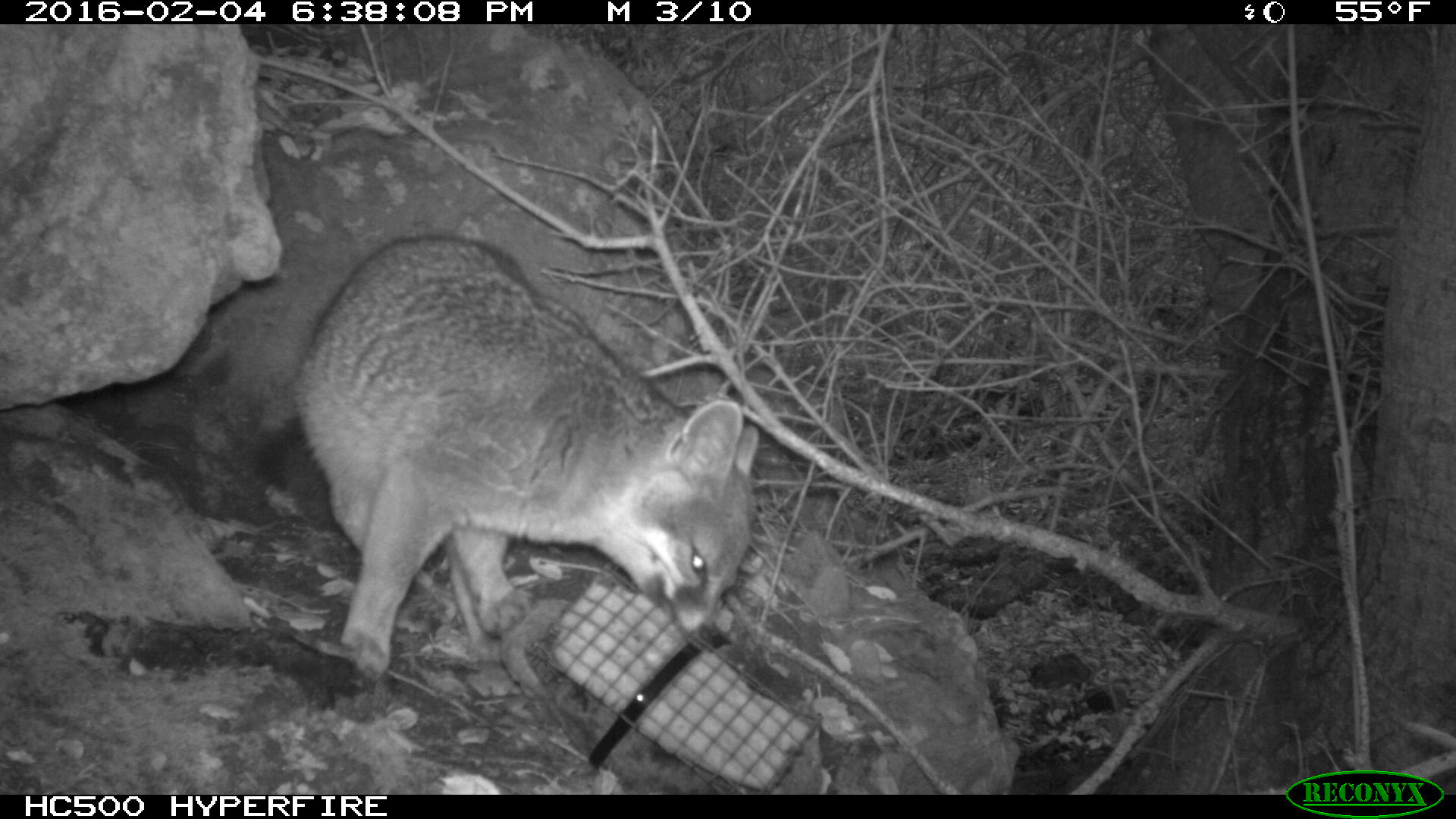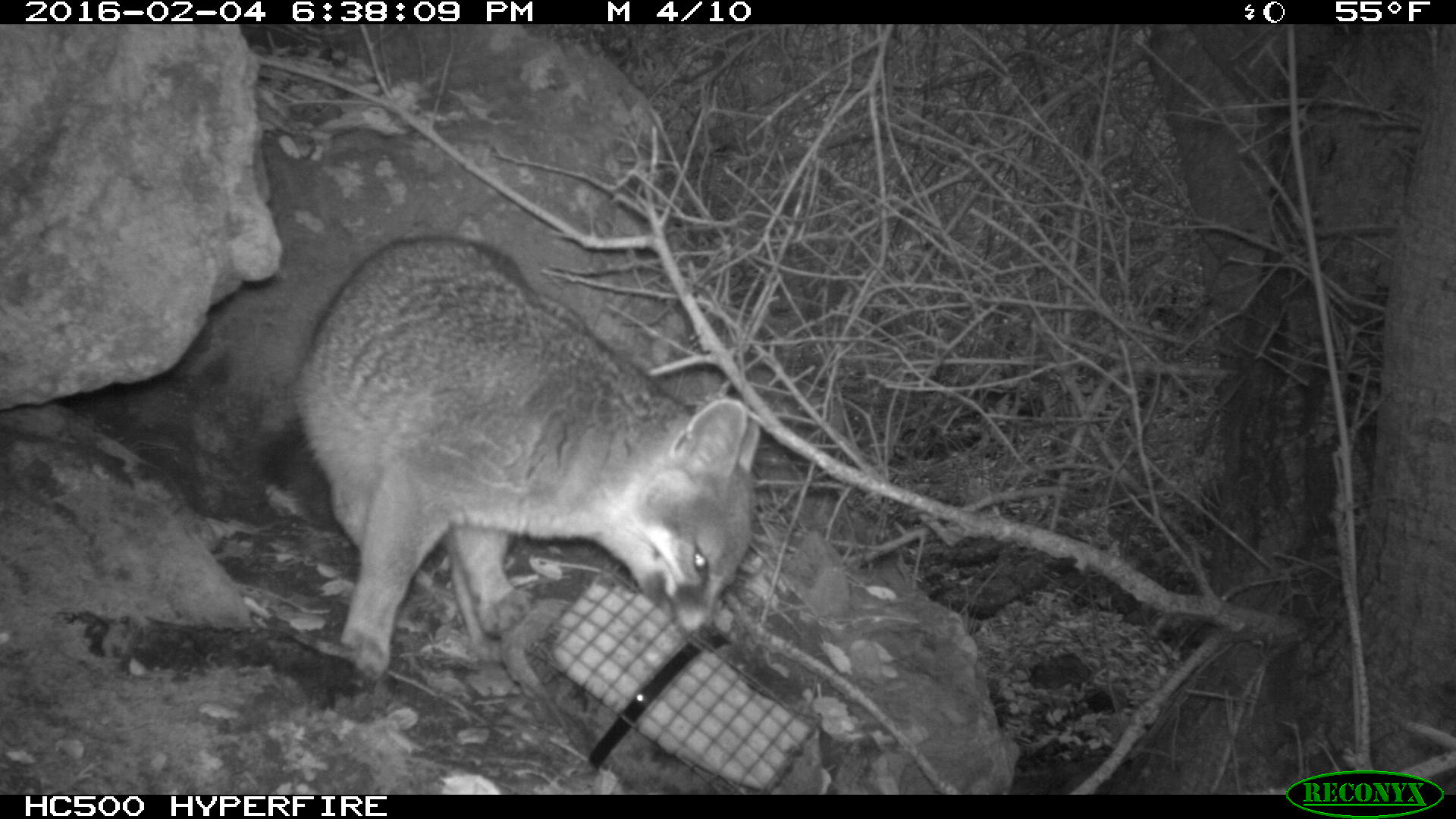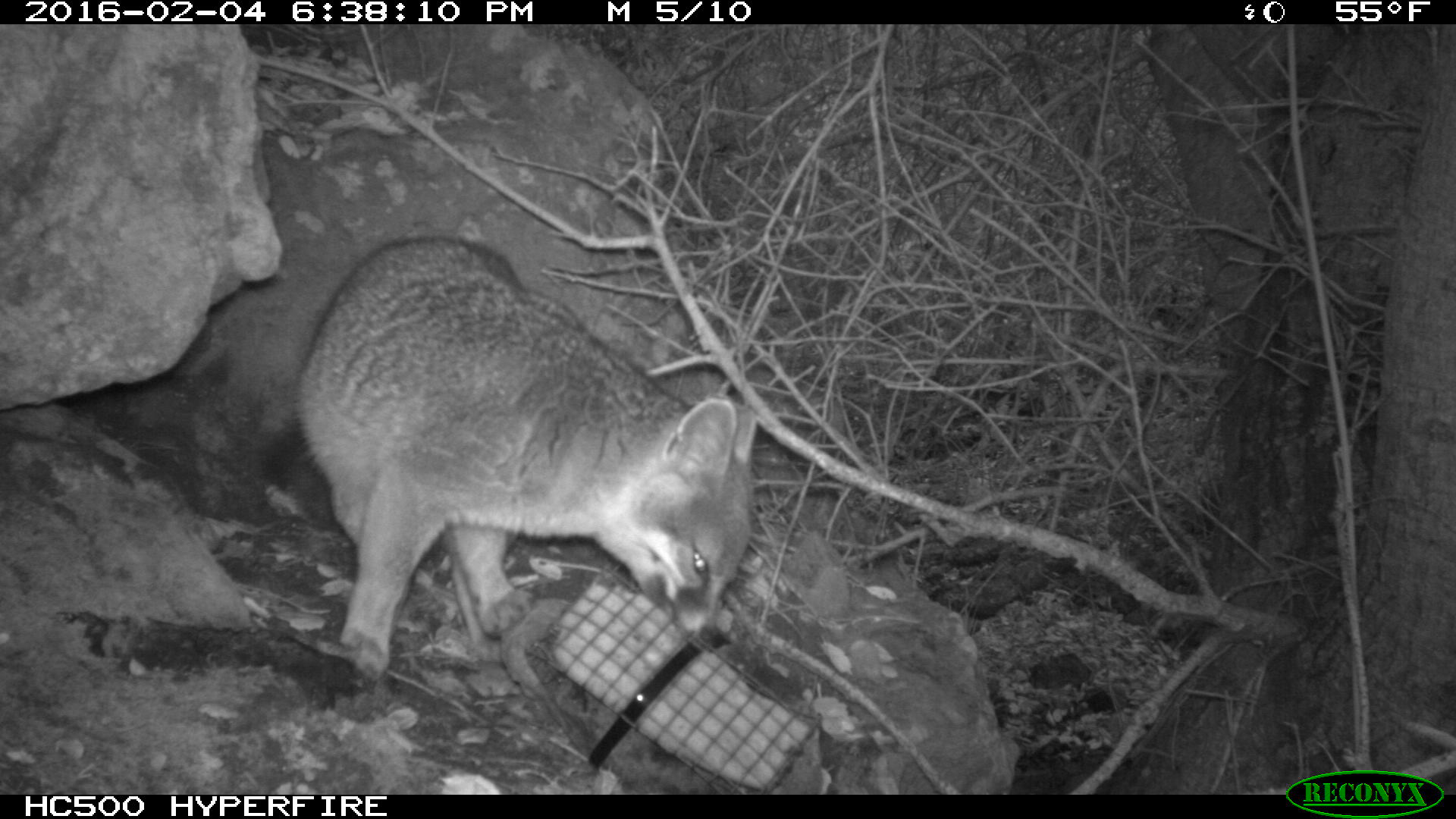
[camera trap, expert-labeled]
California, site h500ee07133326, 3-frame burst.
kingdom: Animalia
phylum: Chordata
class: Mammalia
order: Carnivora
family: Canidae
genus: Urocyon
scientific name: Urocyon littoralis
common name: island fox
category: fox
Fox (island fox) (Urocyon littoralis).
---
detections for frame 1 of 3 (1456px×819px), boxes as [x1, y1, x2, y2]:
fox: [262, 233, 759, 676]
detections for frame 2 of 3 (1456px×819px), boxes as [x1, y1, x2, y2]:
fox: [275, 234, 759, 676]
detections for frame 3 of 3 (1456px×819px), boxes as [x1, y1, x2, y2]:
fox: [260, 231, 759, 676]